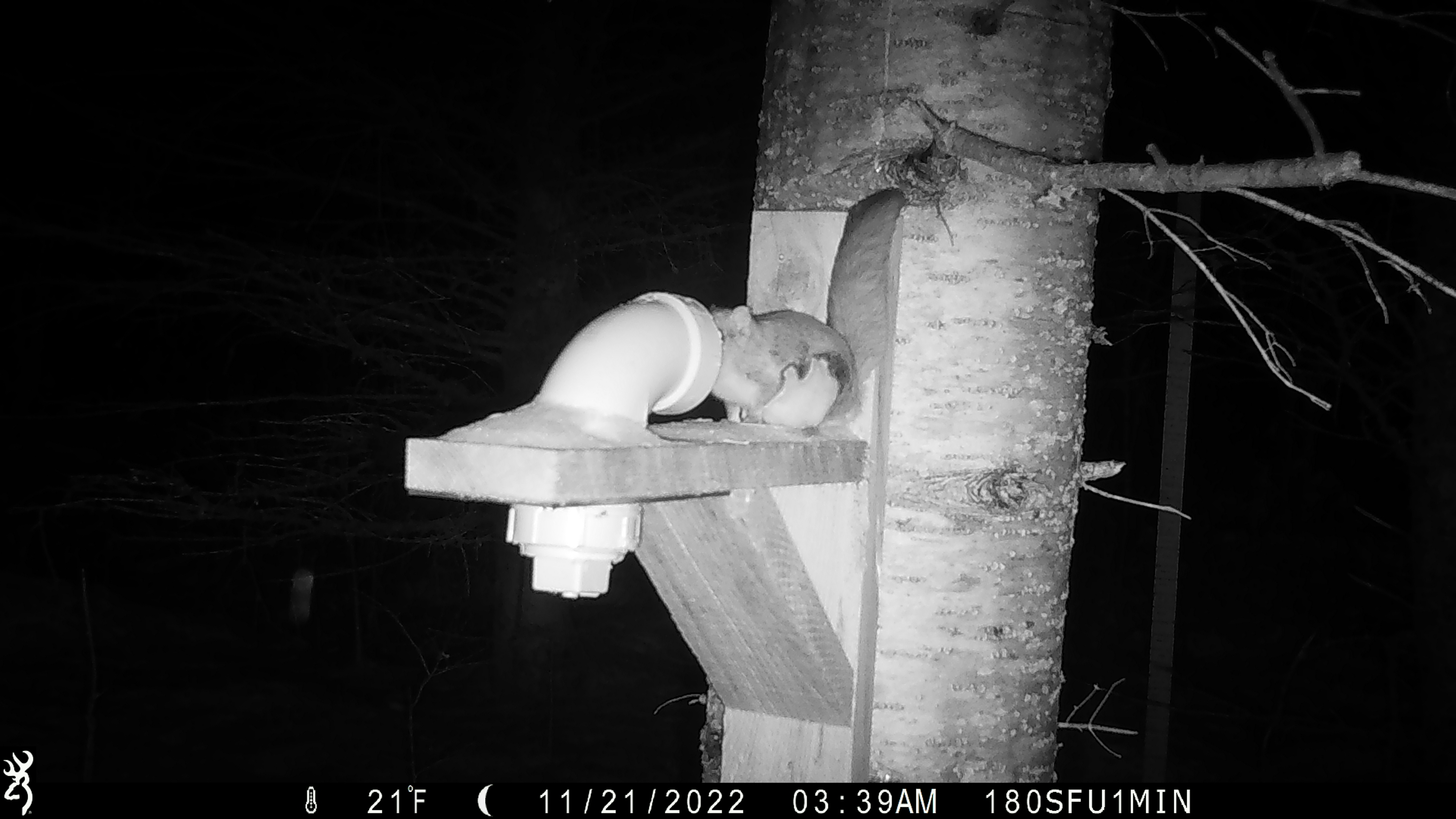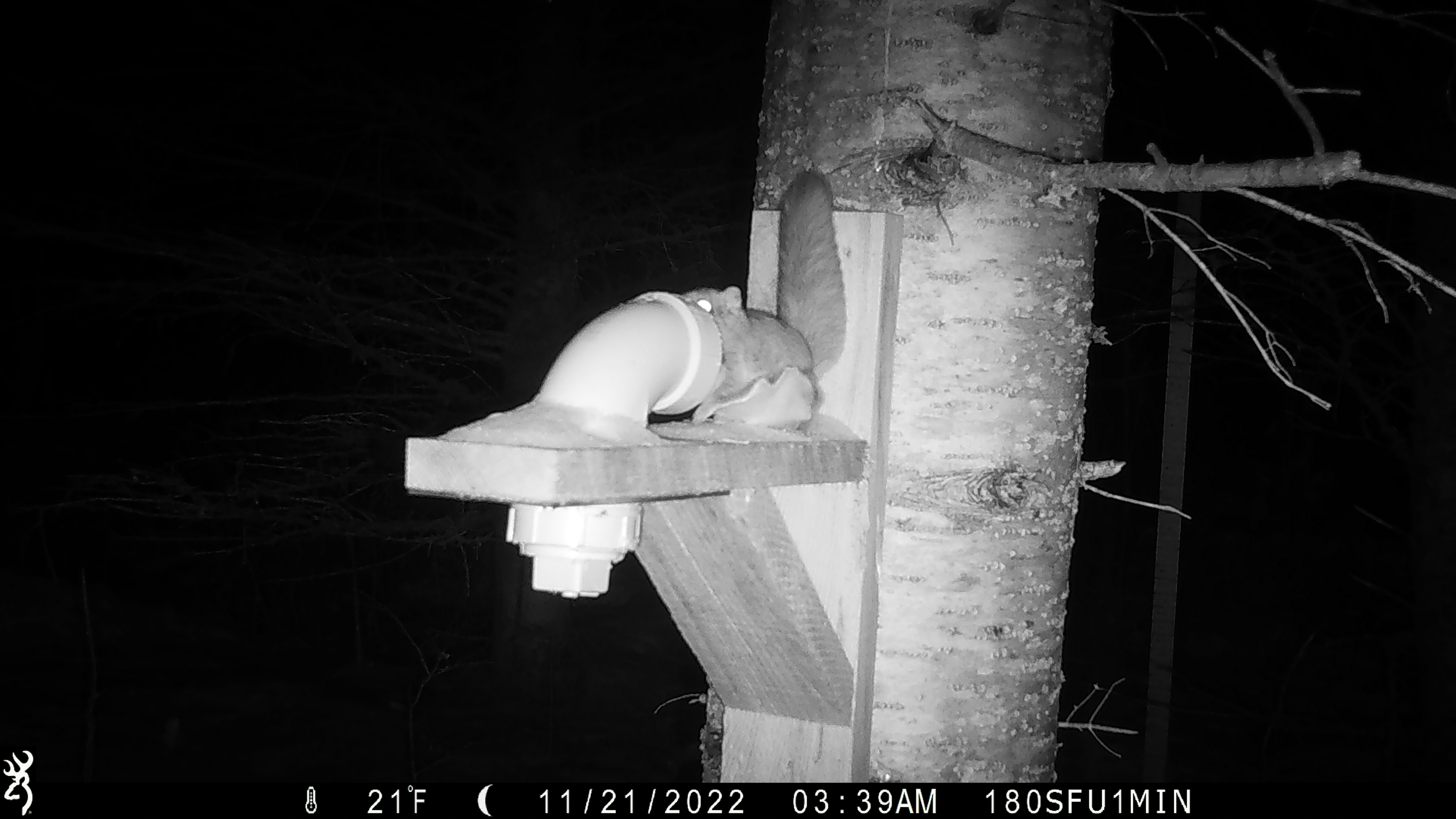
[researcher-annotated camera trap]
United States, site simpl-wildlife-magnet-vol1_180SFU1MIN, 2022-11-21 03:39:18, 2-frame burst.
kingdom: Animalia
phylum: Chordata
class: Mammalia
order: Rodentia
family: Sciuridae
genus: Glaucomys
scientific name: Glaucomys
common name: flying squirrel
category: flying squirrel sp.